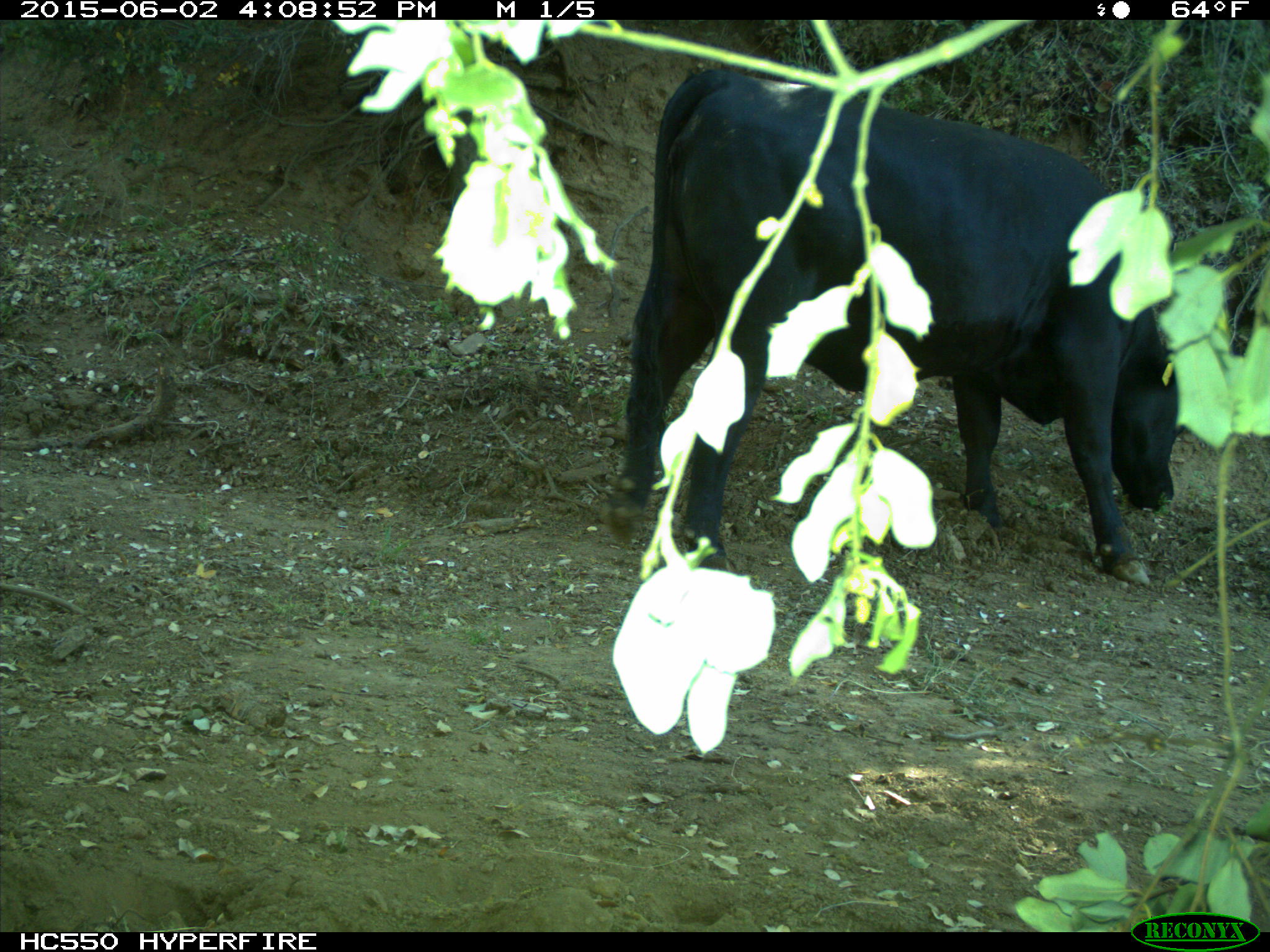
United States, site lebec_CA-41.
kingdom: Animalia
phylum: Chordata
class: Mammalia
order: Artiodactyla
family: Bovidae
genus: Bos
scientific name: Bos taurus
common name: domestic cow